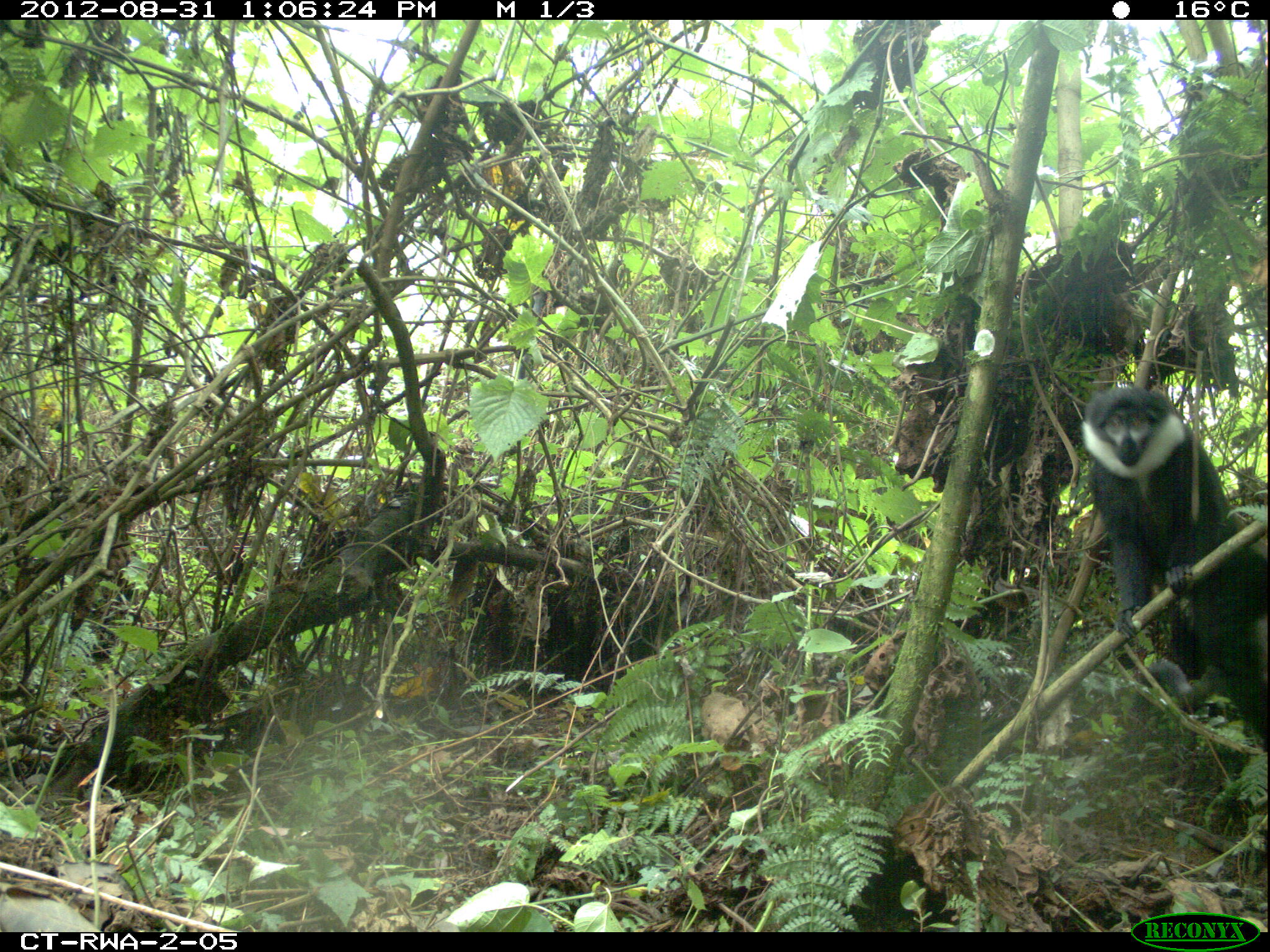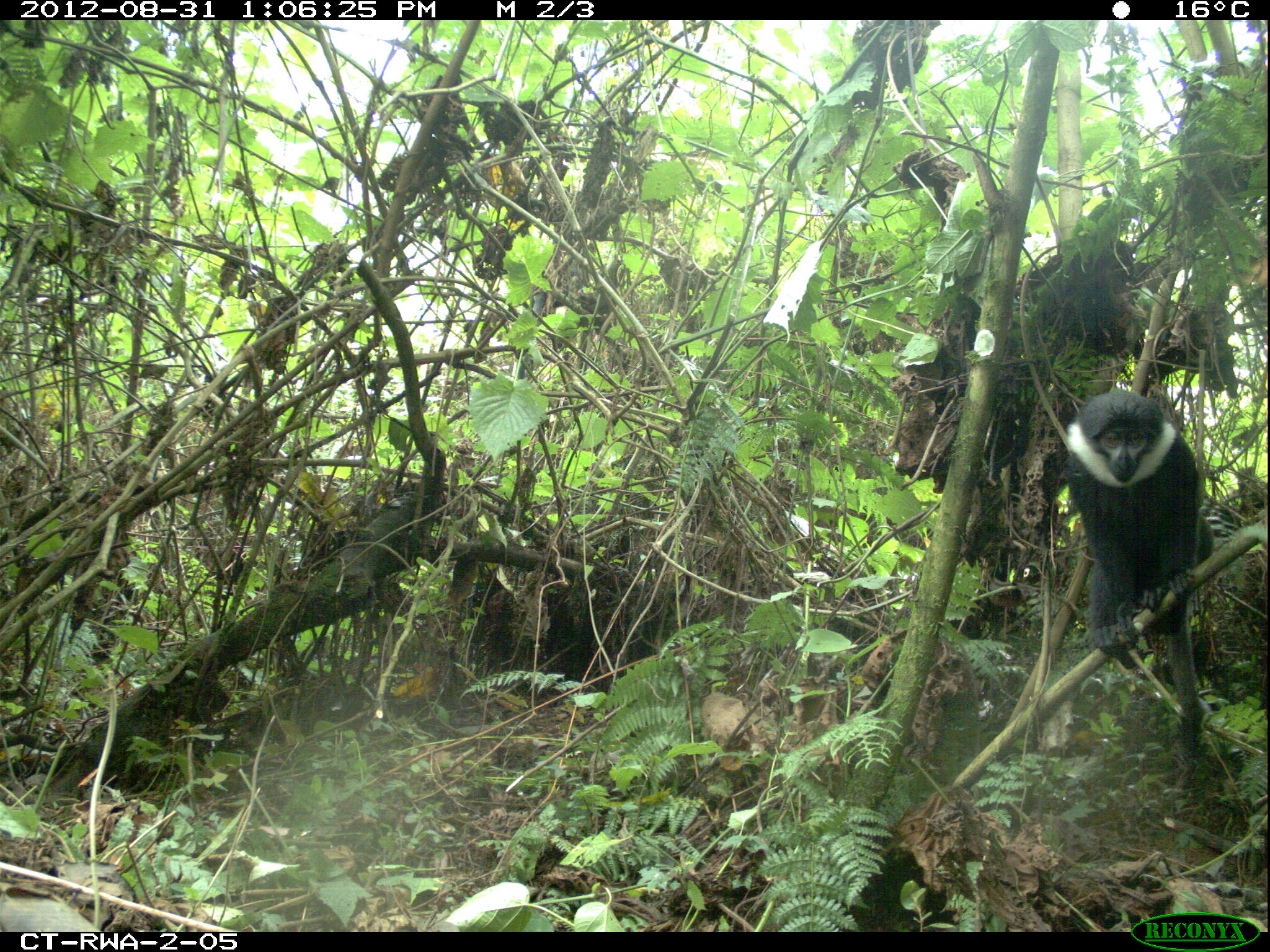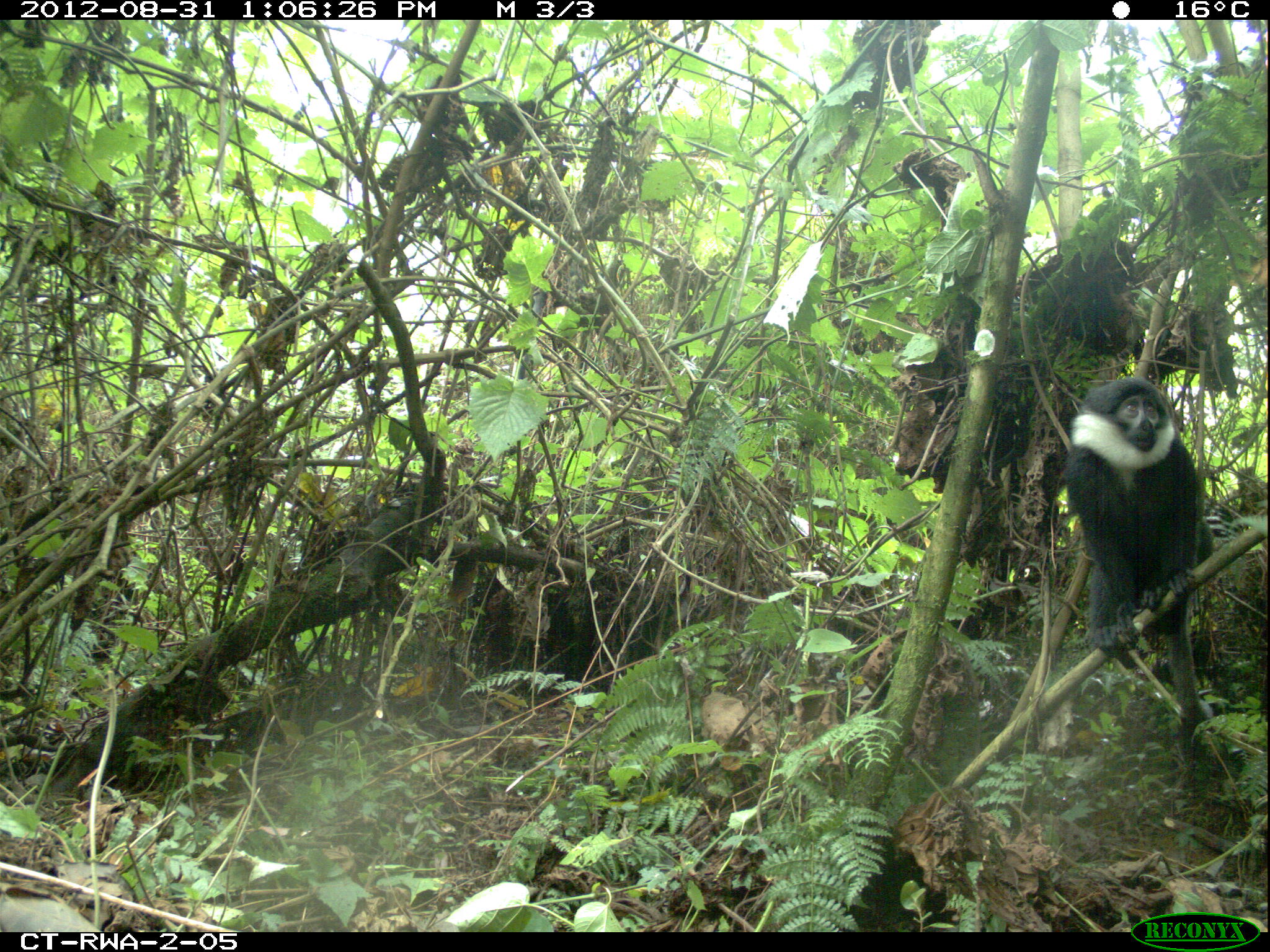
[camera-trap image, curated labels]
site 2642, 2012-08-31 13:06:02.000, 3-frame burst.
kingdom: Animalia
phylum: Chordata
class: Mammalia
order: Primates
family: Cercopithecidae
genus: Allochrocebus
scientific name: Allochrocebus lhoesti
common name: l'hoest's monkey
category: cercopithecus lhoesti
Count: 8.